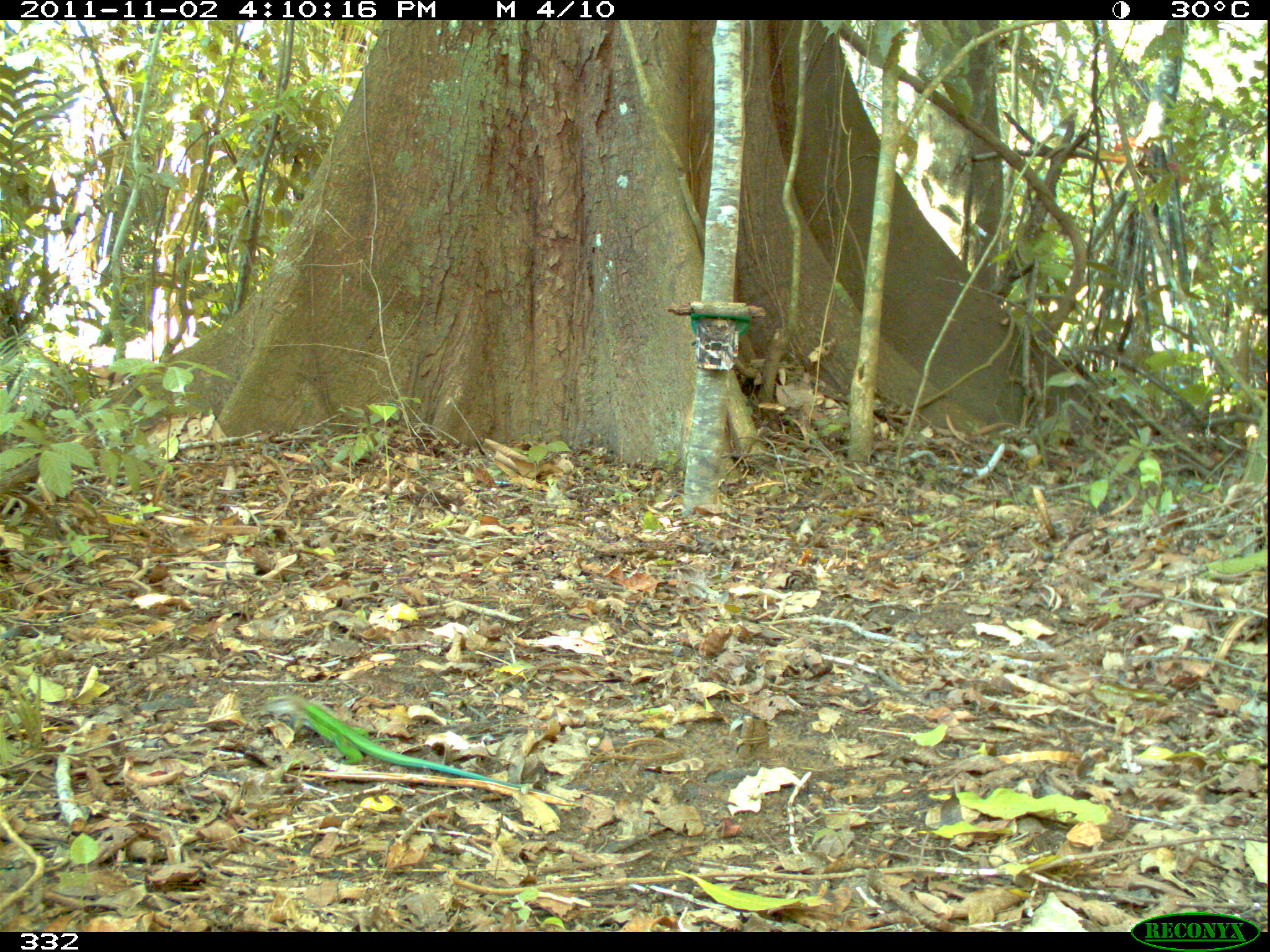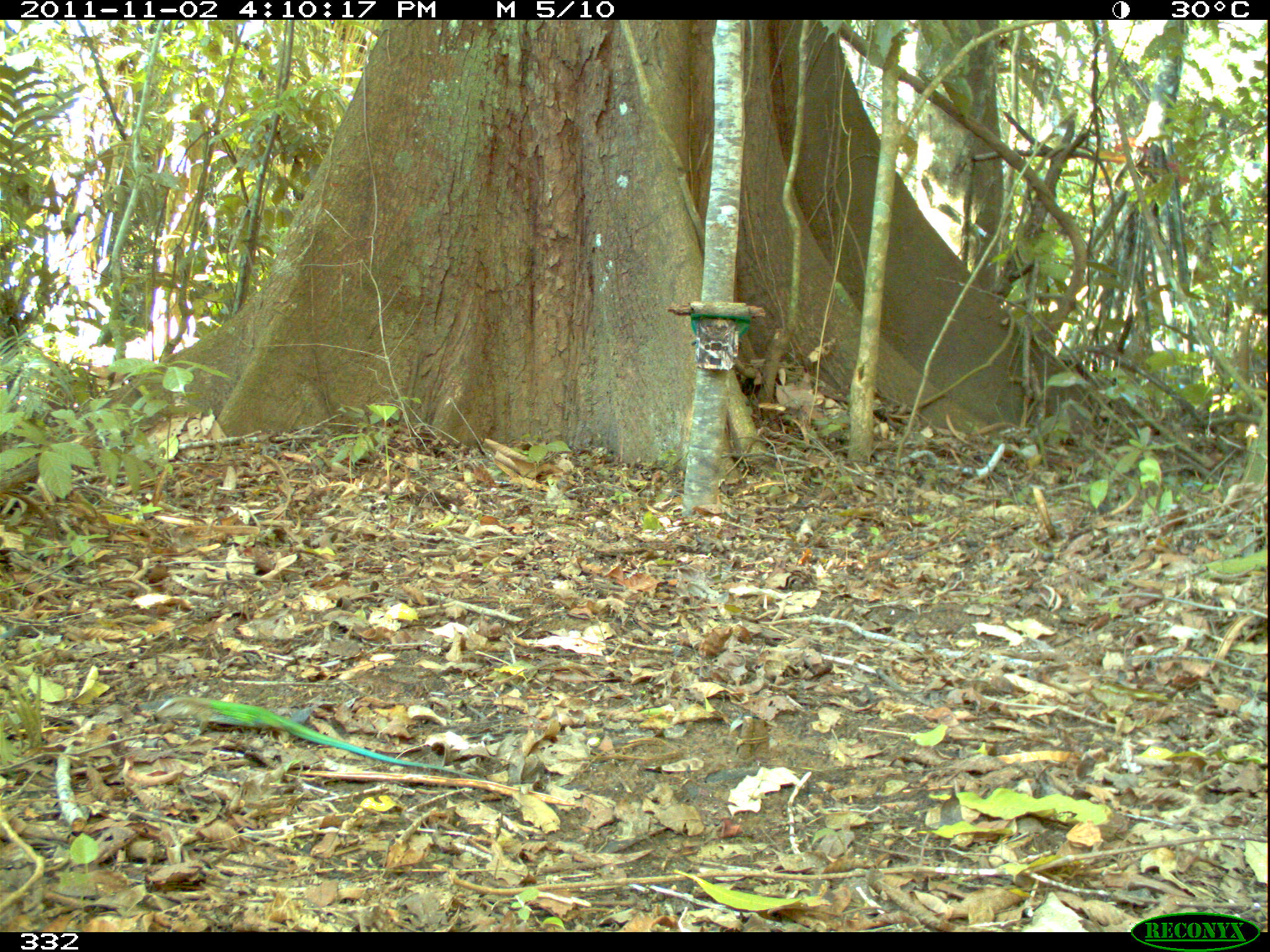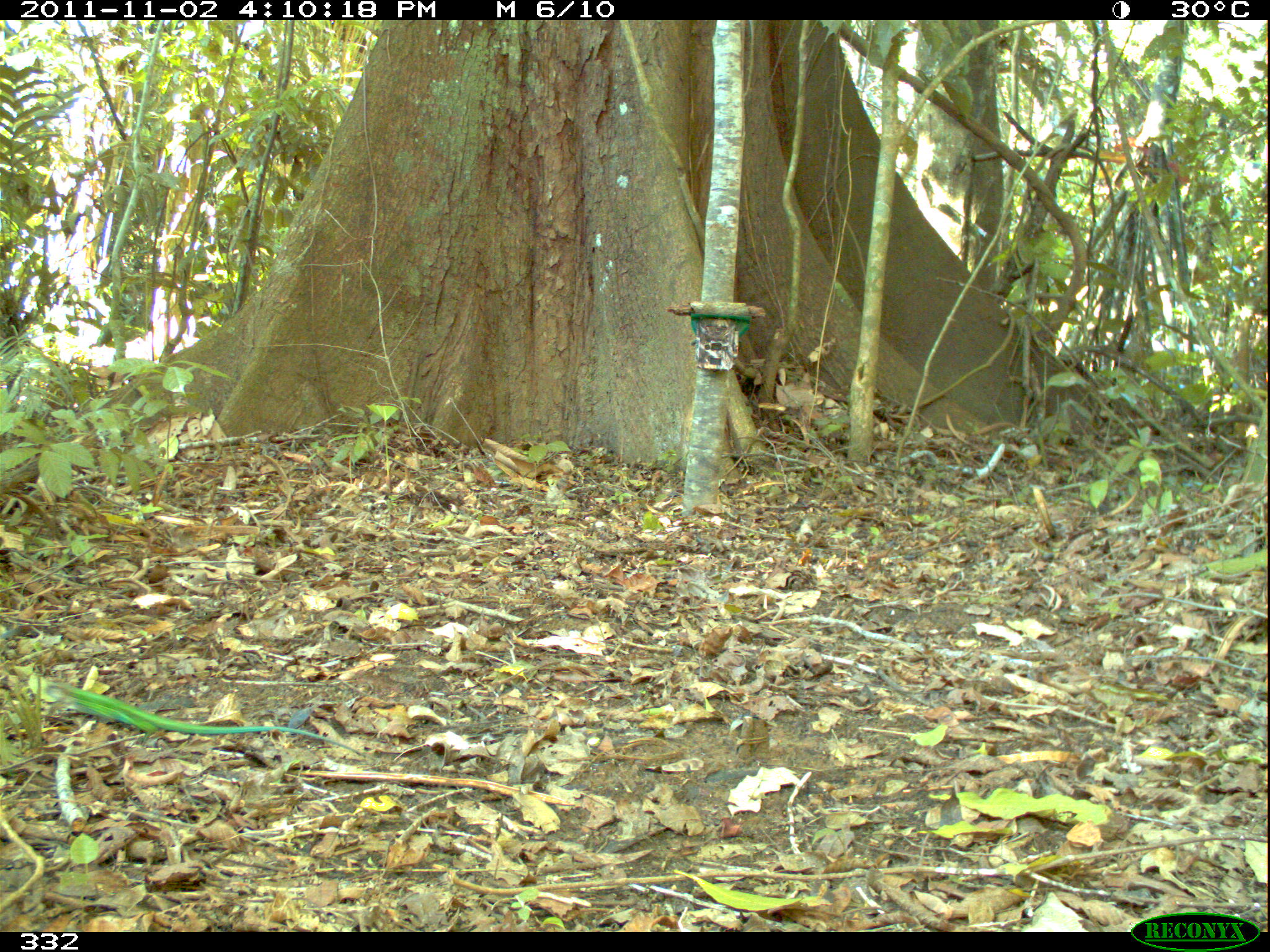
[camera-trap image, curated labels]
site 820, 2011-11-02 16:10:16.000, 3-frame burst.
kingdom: Animalia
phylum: Chordata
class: Reptilia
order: Squamata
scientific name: Squamata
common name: lizard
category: unknown lizard